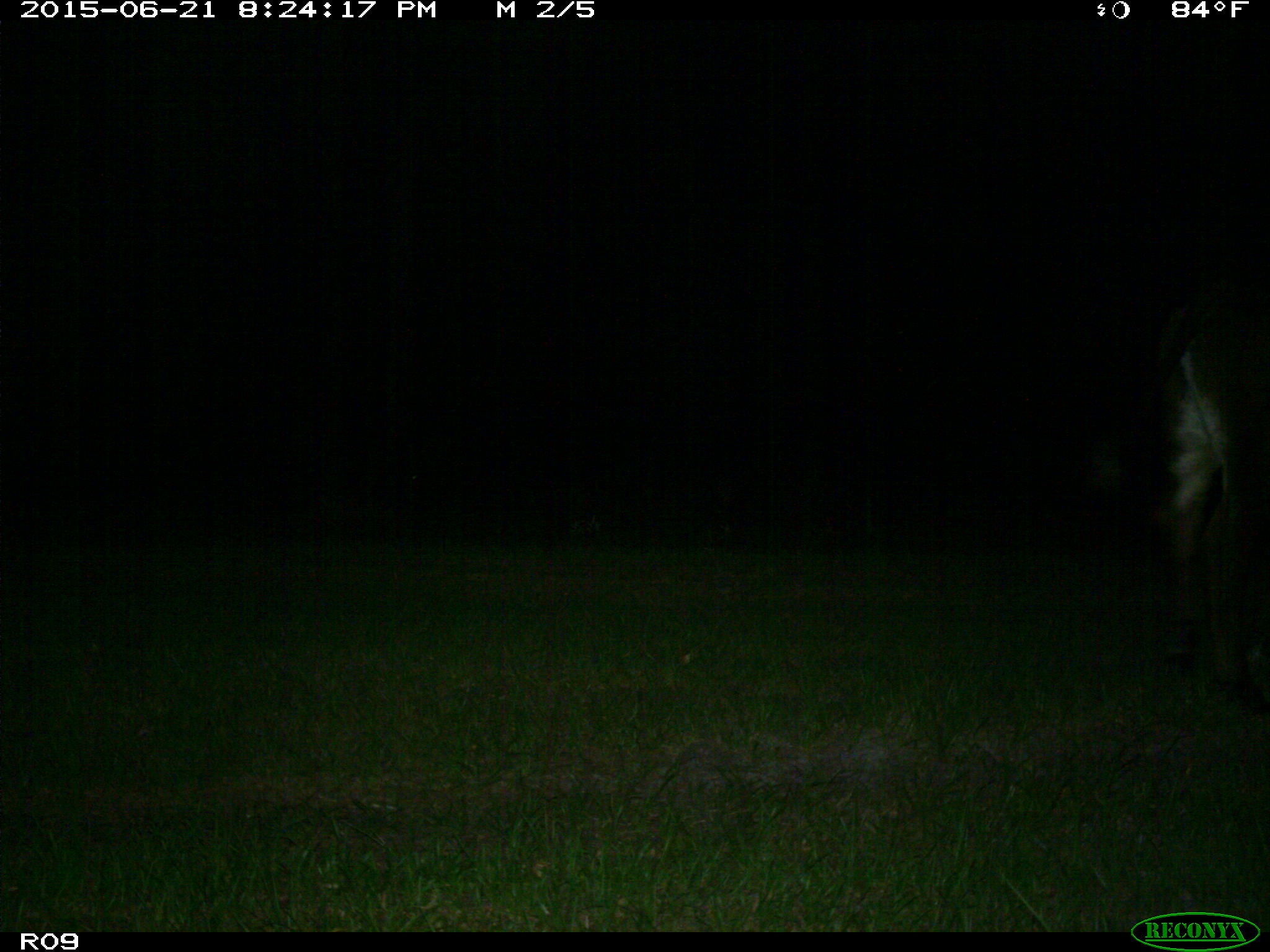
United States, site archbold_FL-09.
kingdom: Animalia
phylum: Chordata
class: Mammalia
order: Artiodactyla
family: Bovidae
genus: Bos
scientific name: Bos taurus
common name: domestic cow